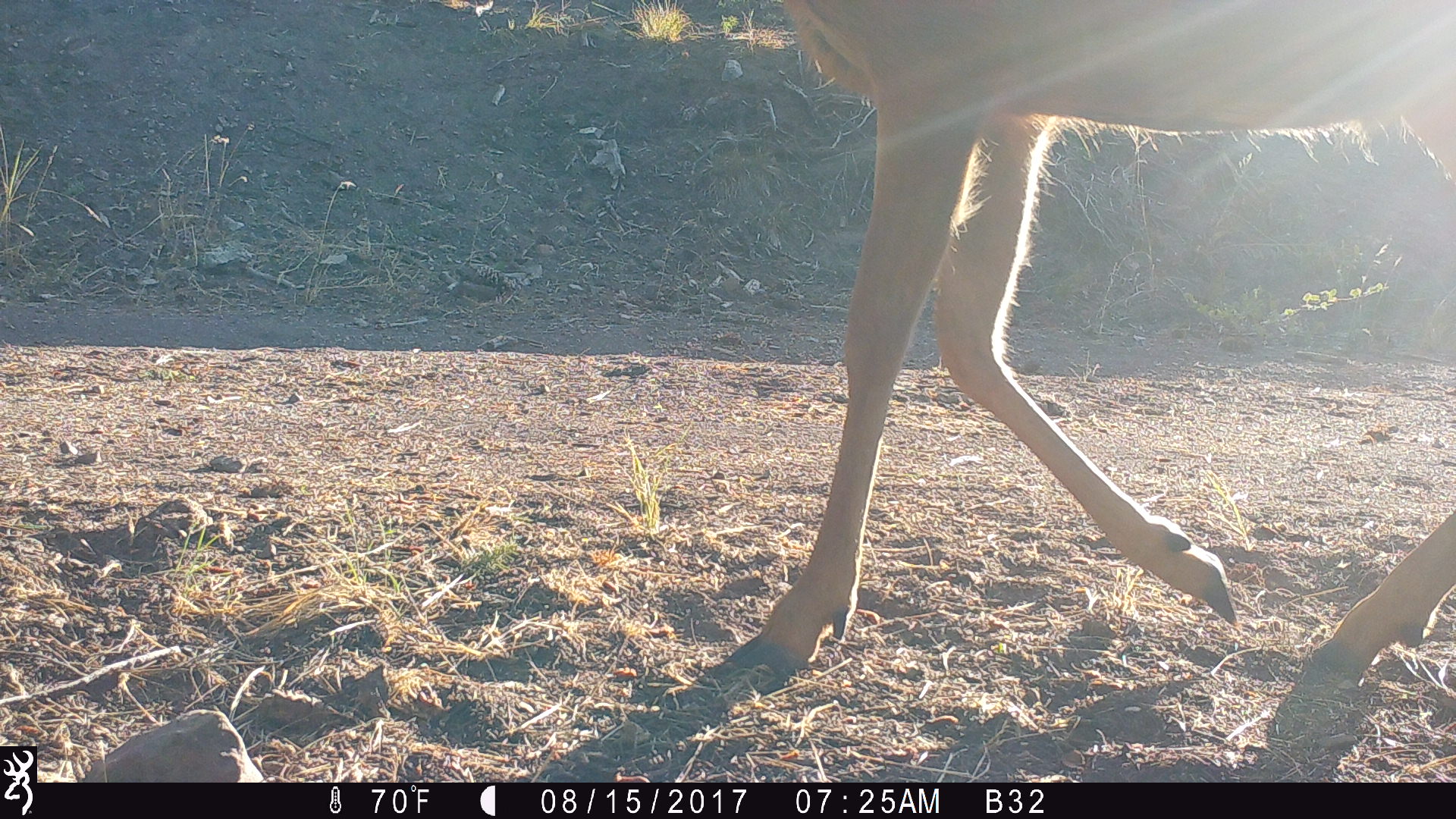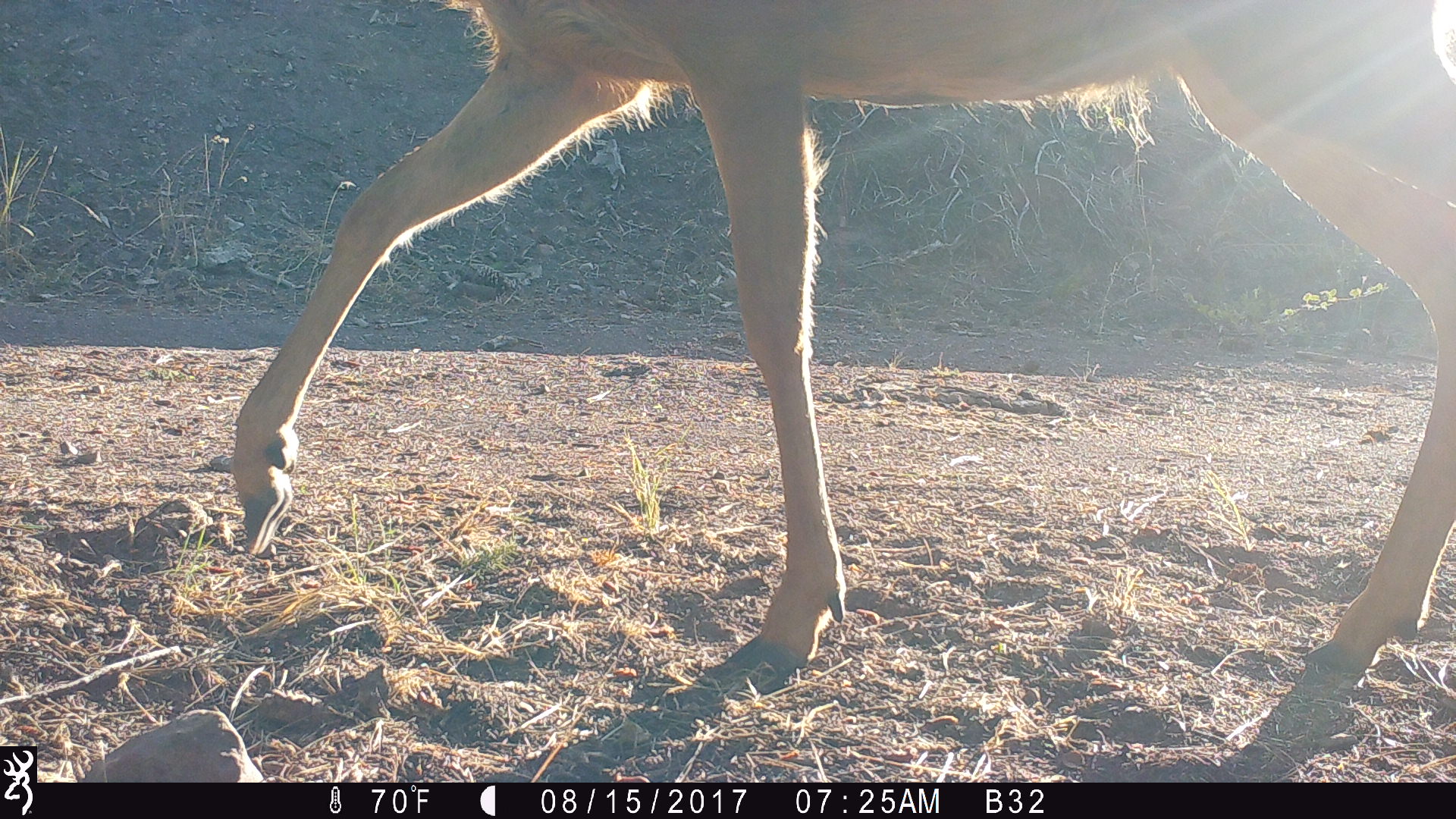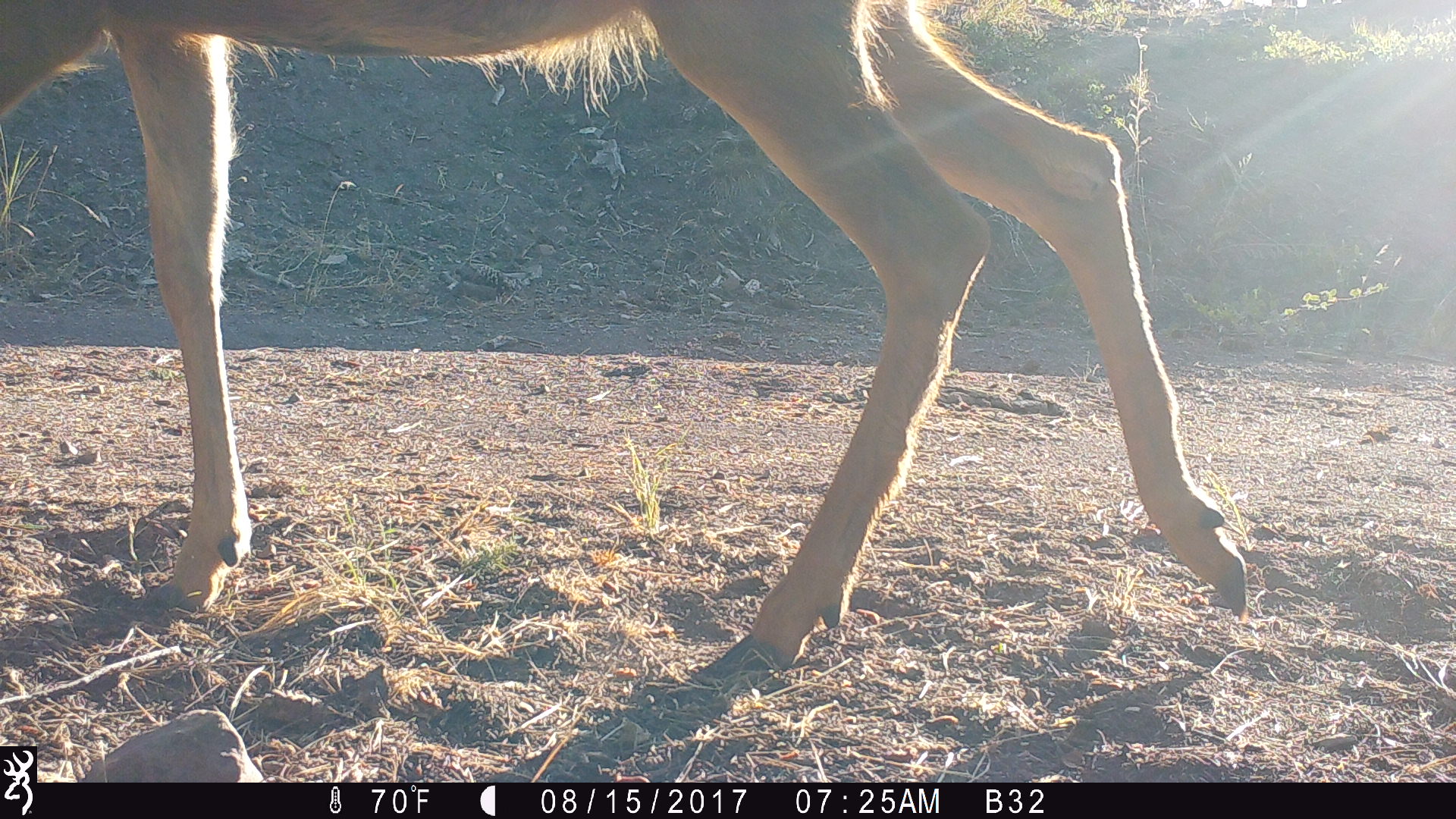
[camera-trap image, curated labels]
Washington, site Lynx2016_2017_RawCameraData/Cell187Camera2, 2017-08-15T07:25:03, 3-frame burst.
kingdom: Animalia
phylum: Chordata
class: Mammalia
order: Artiodactyla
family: Cervidae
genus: Odocoileus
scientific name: Odocoileus hemionus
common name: mule deer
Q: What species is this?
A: Odocoileus hemionus (mule deer).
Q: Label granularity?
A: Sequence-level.